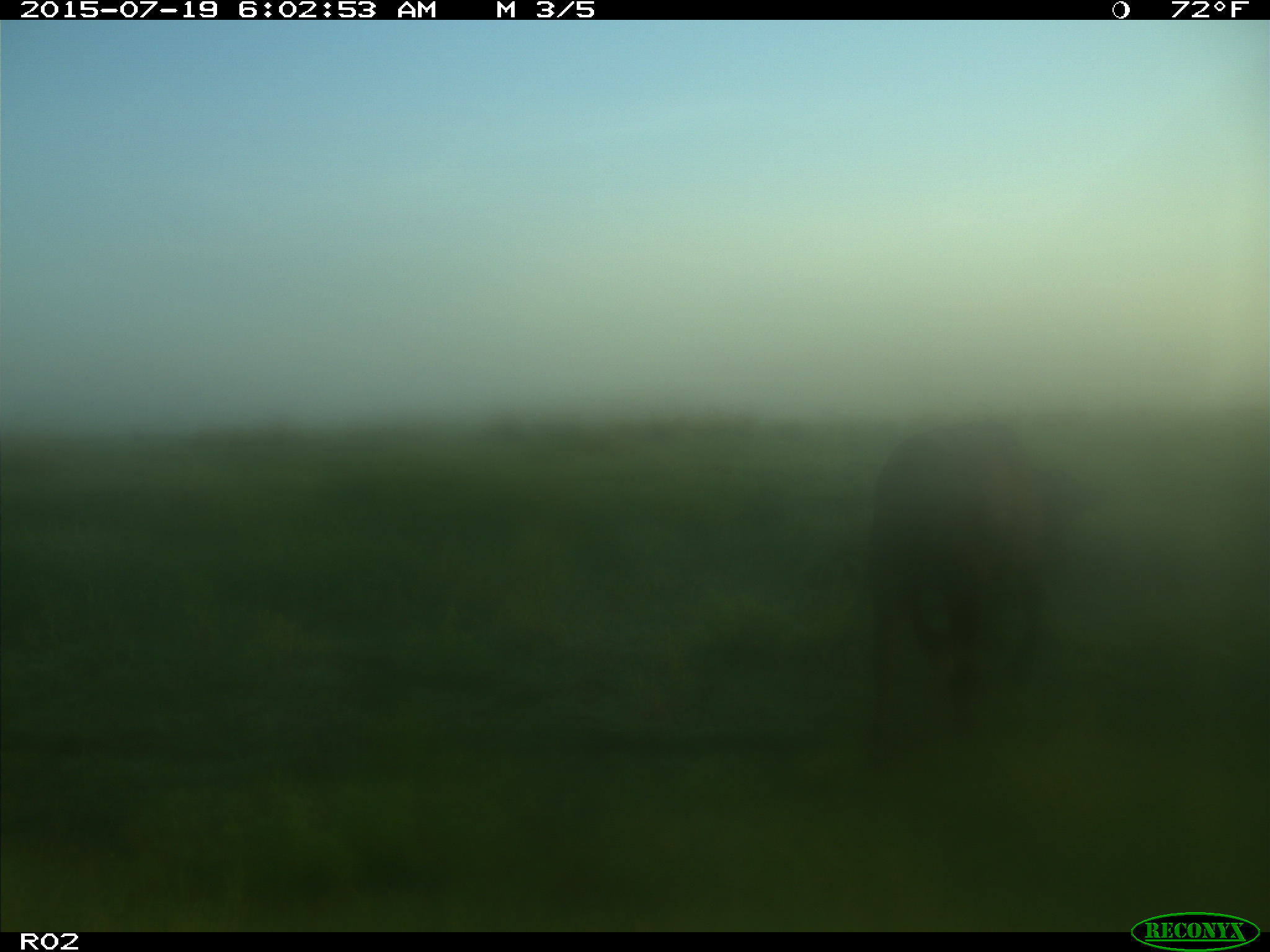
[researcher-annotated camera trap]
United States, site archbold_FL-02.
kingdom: Animalia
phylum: Chordata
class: Mammalia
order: Artiodactyla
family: Bovidae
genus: Bos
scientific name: Bos taurus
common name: domestic cow